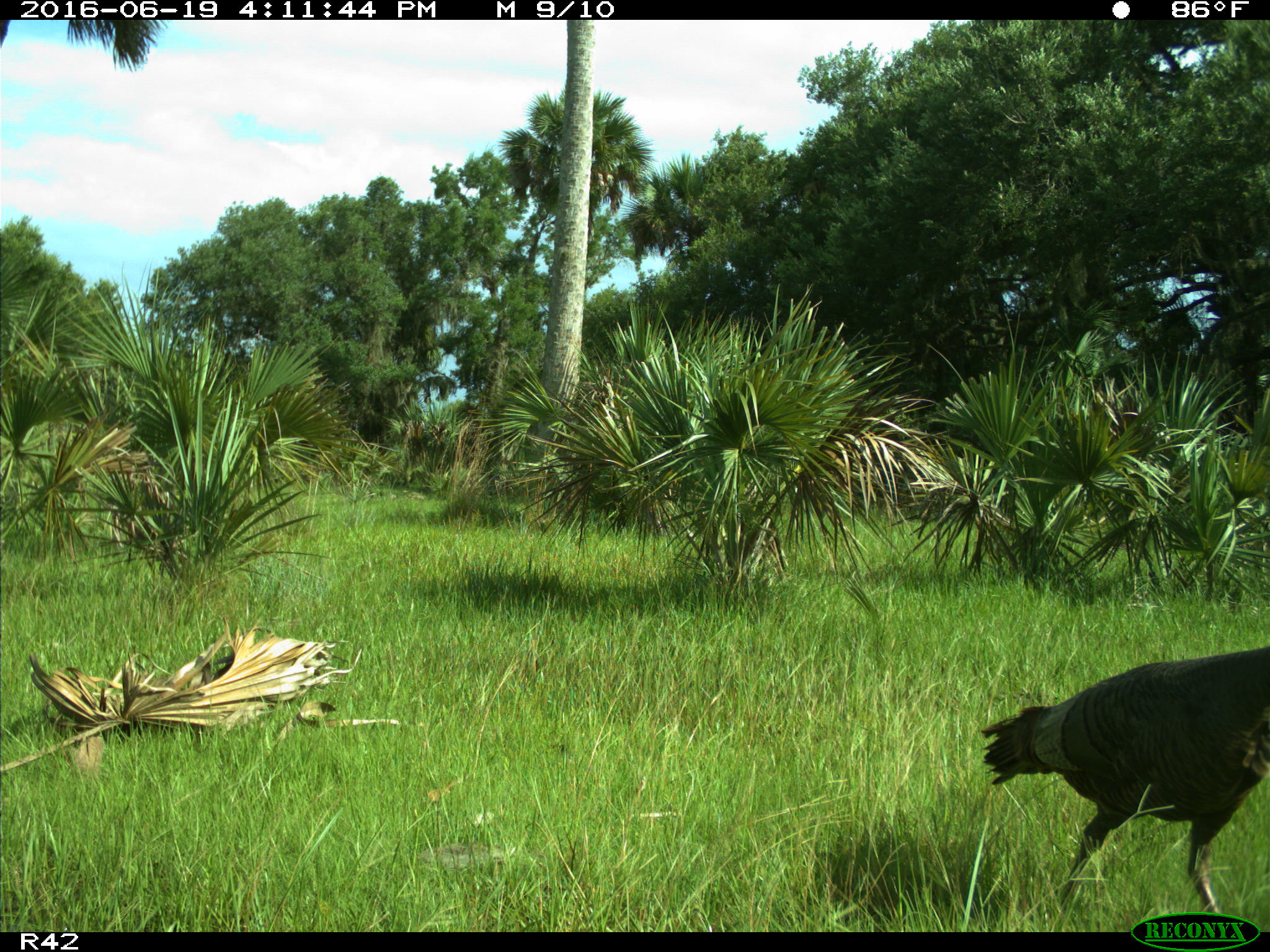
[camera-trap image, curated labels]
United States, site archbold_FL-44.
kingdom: Animalia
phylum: Chordata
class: Aves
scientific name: Aves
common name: birds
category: unidentified bird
Unidentified bird (birds) (Aves).